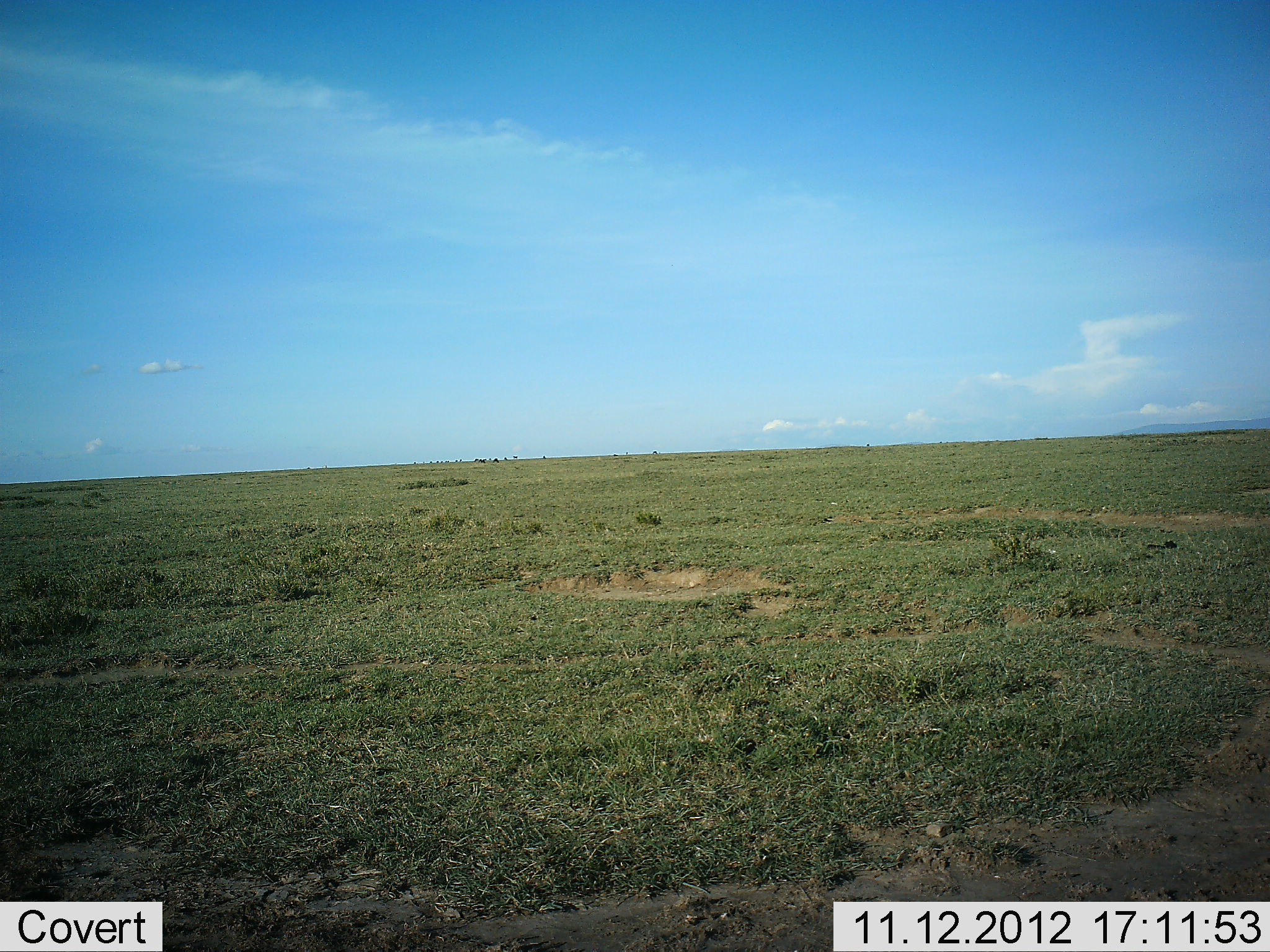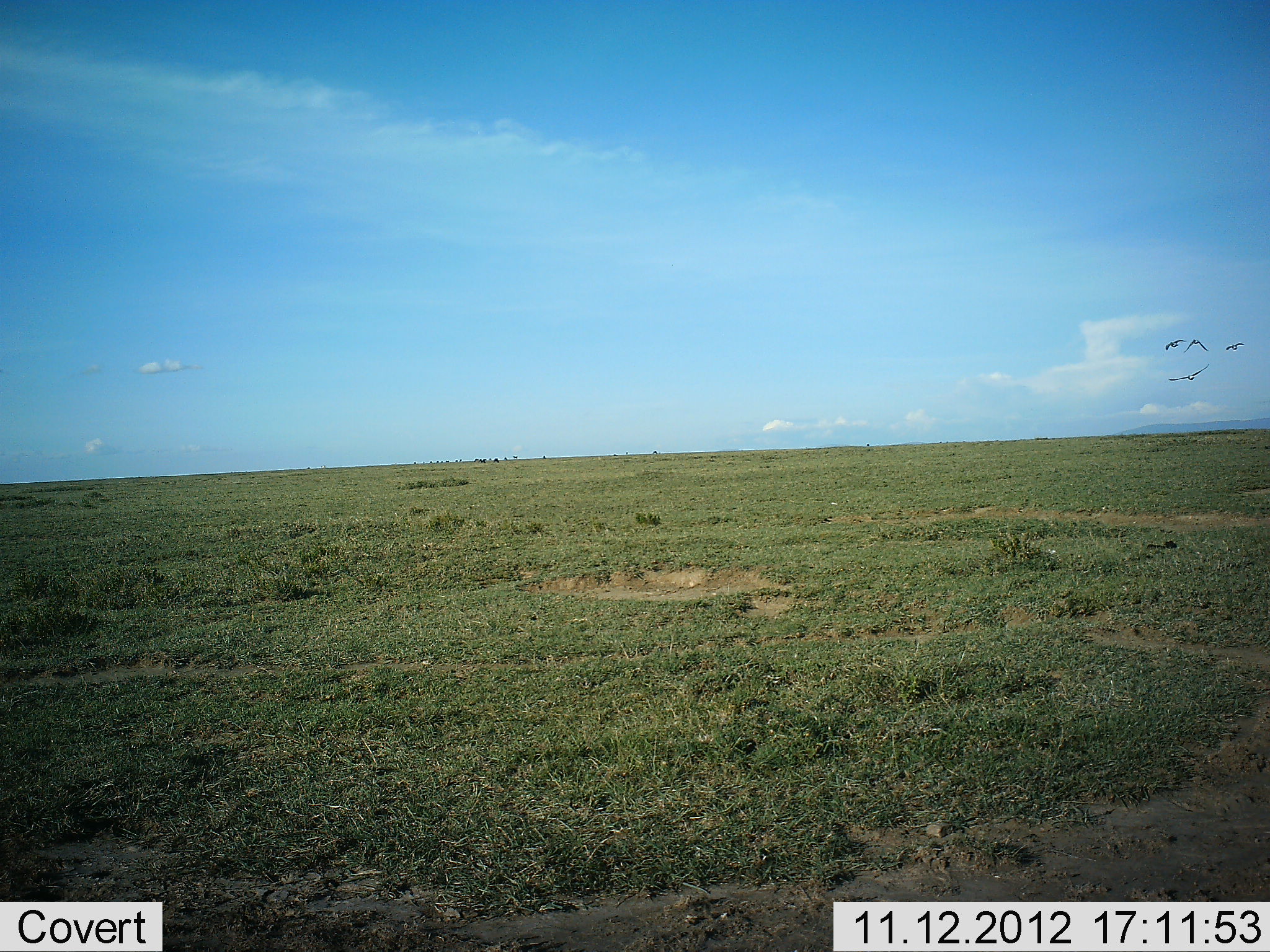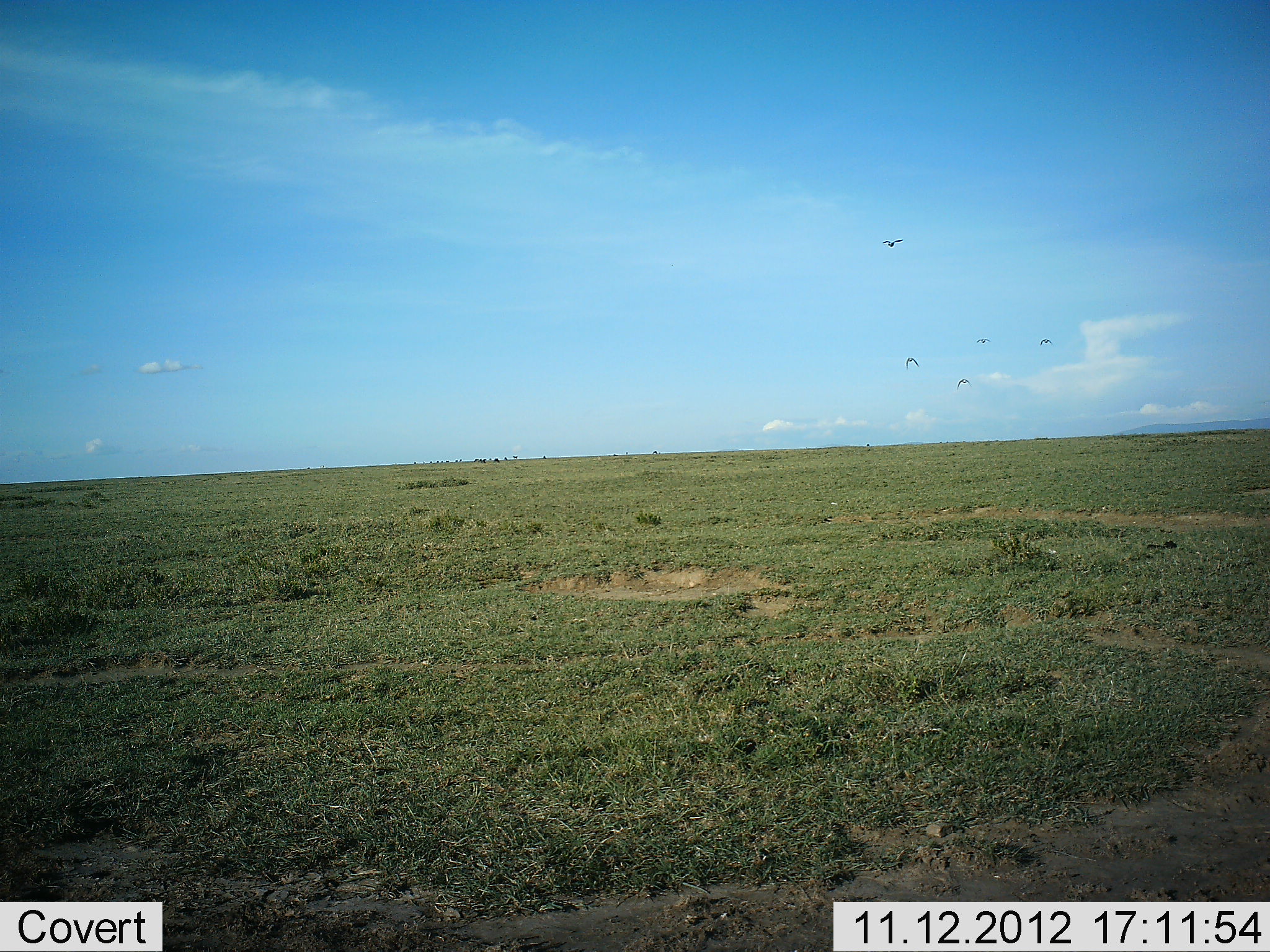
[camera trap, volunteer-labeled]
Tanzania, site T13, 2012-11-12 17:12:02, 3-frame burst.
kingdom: Animalia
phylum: Chordata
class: Aves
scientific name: Aves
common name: bird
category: otherbird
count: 5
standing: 0%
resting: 0%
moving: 100%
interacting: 0%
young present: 0%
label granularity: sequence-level